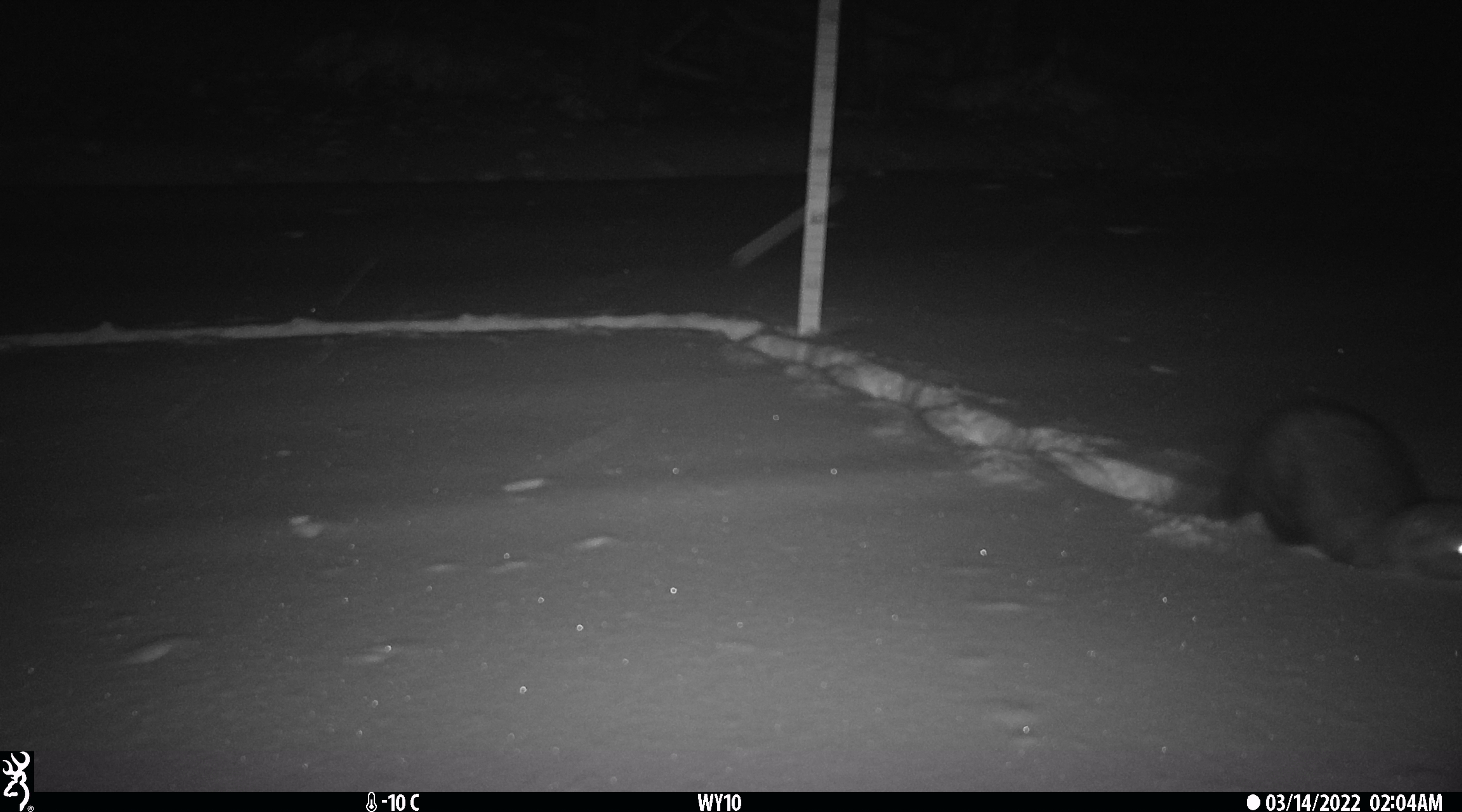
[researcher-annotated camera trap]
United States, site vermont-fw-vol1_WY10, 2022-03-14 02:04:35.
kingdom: Animalia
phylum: Chordata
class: Mammalia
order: Carnivora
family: Mustelidae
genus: Pekania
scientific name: Pekania pennanti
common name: fisher